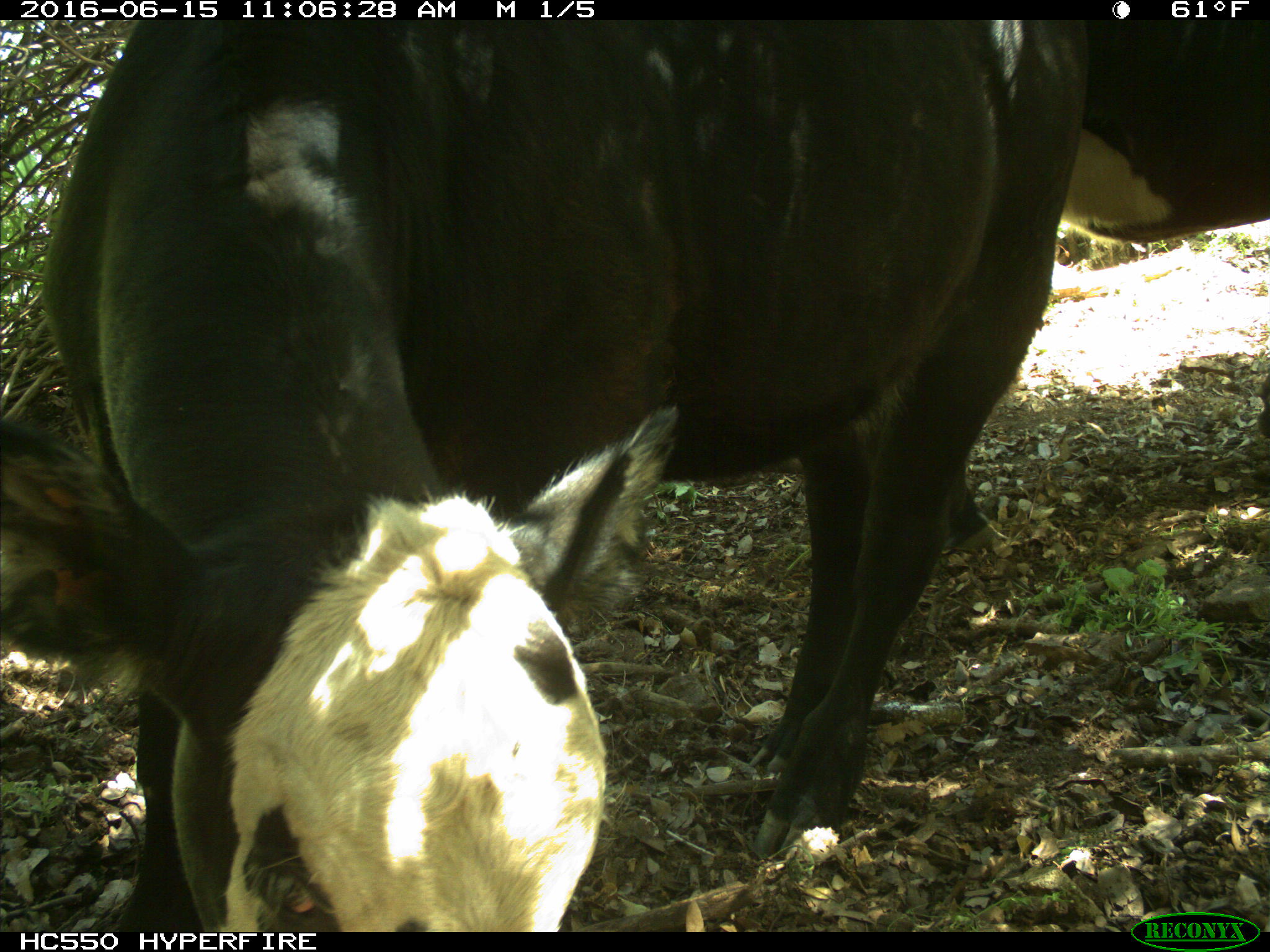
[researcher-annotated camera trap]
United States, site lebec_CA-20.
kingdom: Animalia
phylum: Chordata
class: Mammalia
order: Artiodactyla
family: Bovidae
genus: Bos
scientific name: Bos taurus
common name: domestic cow